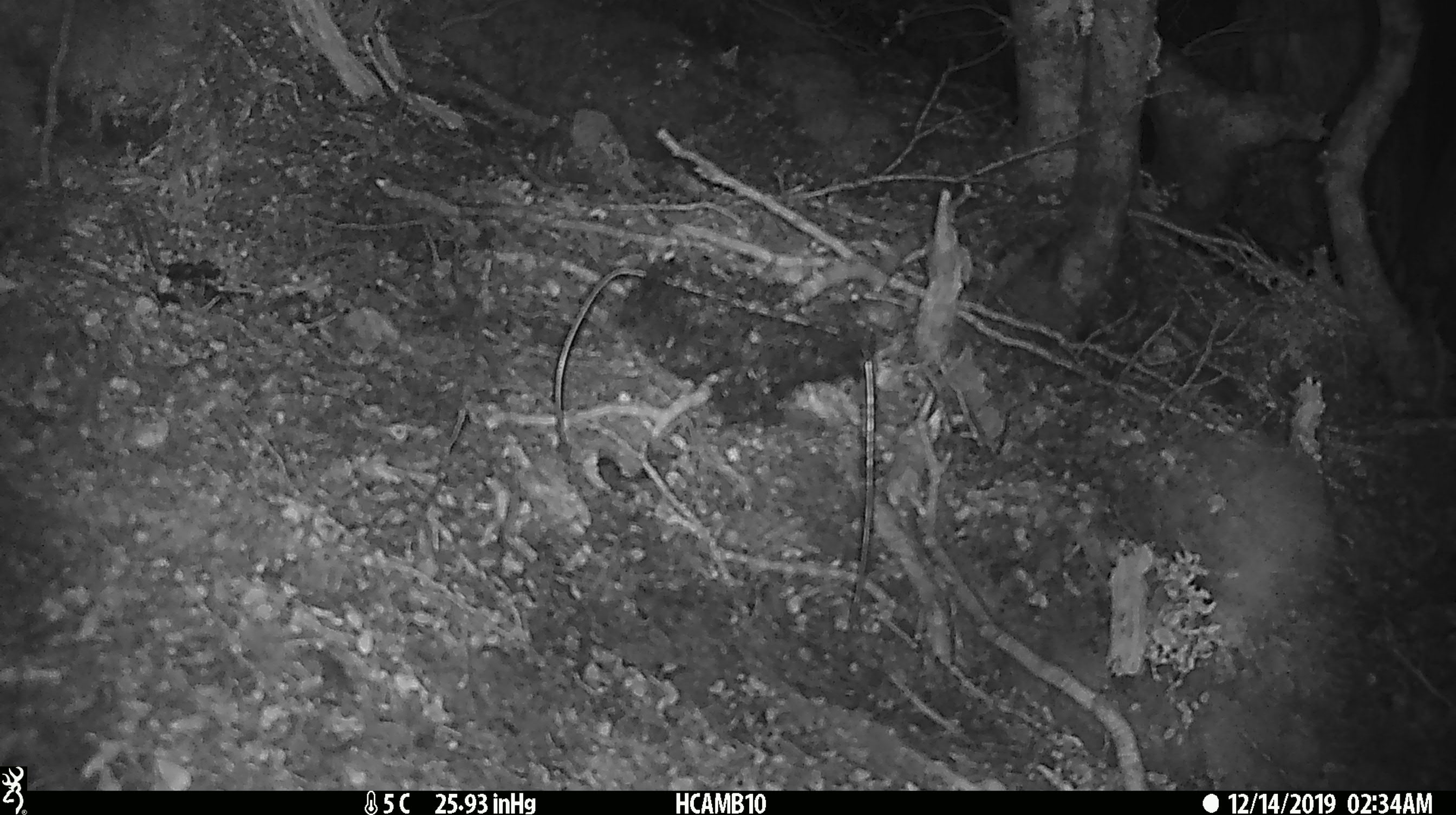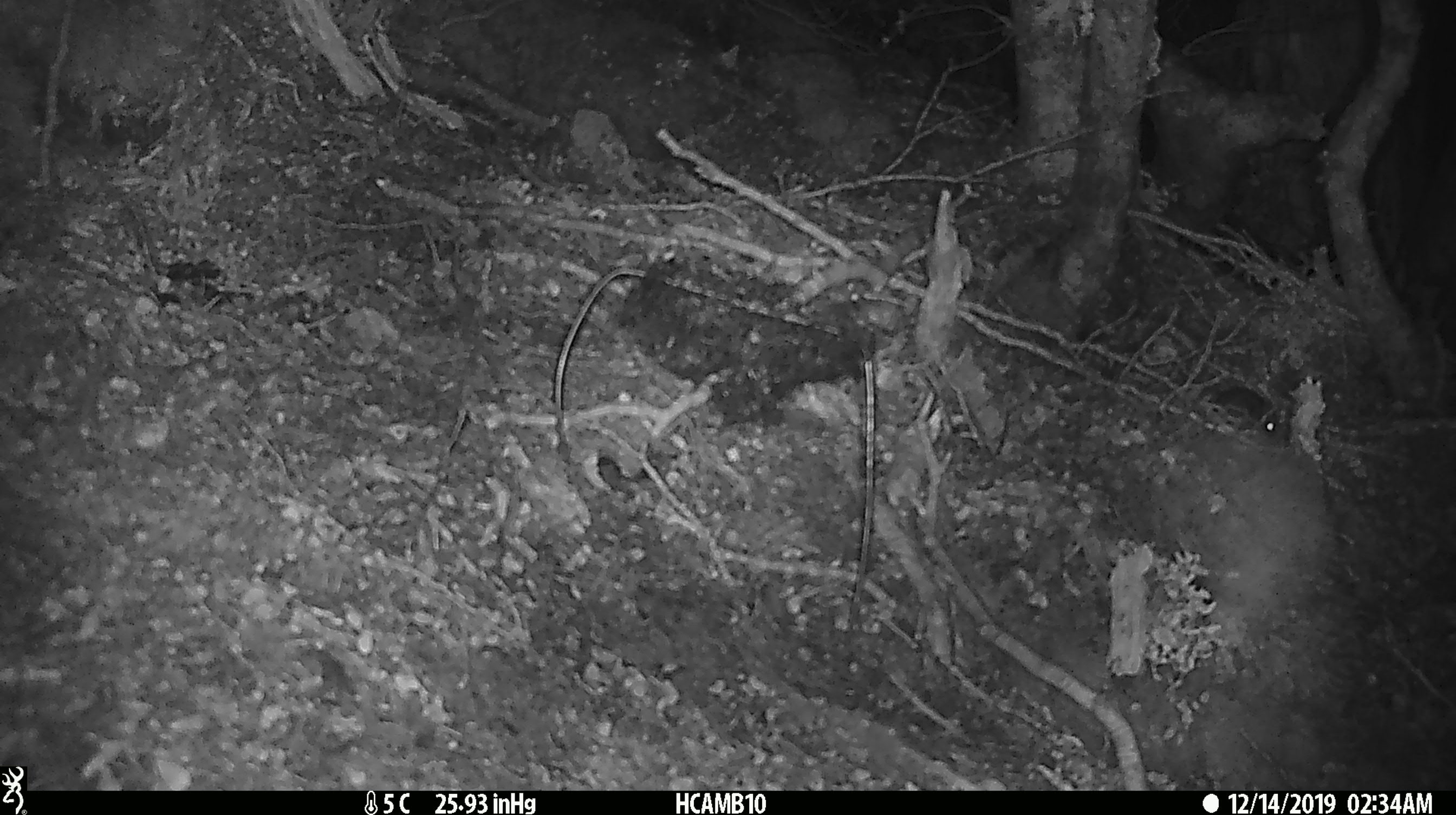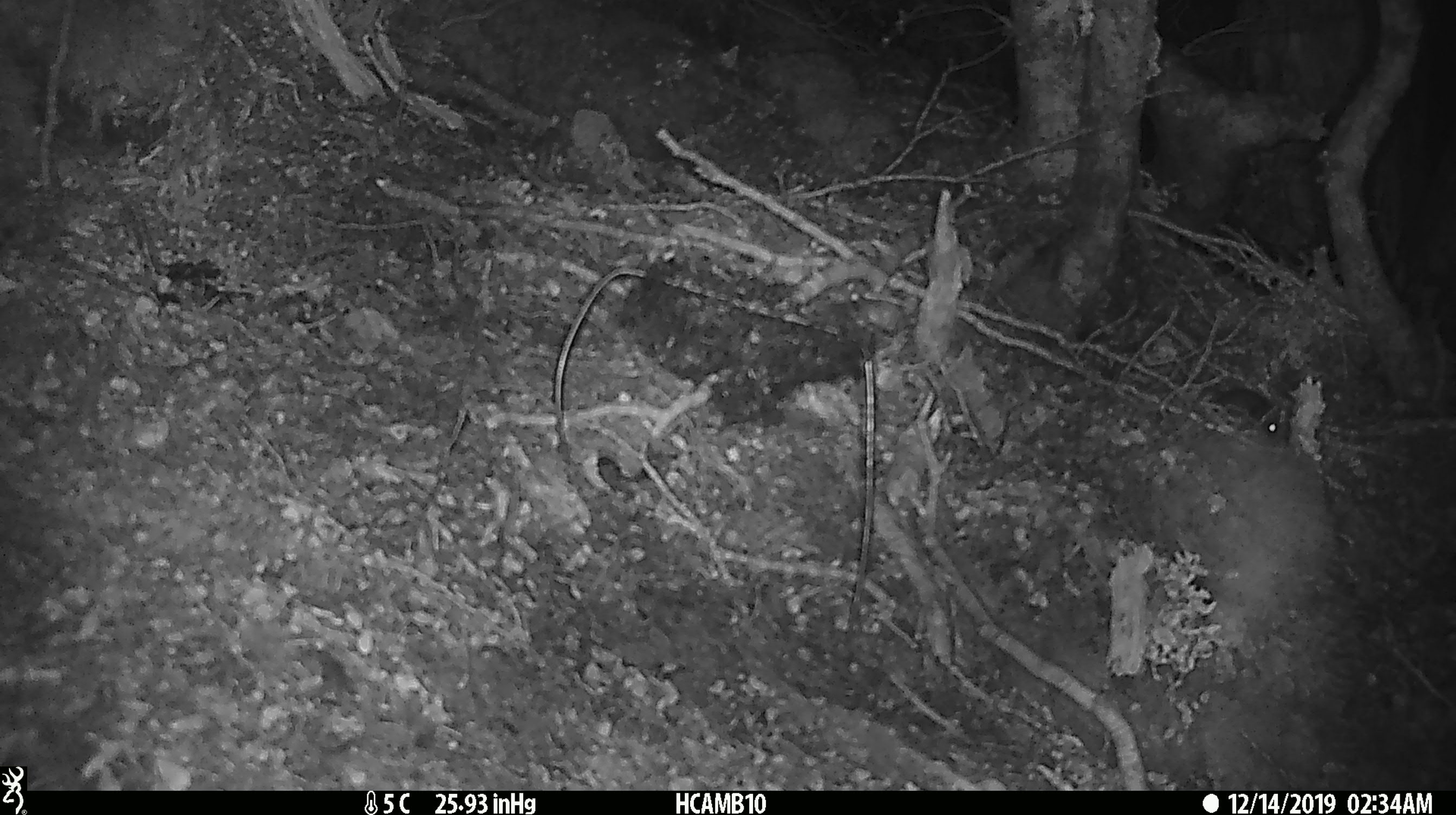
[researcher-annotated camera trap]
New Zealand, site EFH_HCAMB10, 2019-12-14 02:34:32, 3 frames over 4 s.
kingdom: Animalia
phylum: Chordata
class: Mammalia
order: Rodentia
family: Muridae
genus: Mus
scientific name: Mus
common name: mouse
Mouse (Mus).